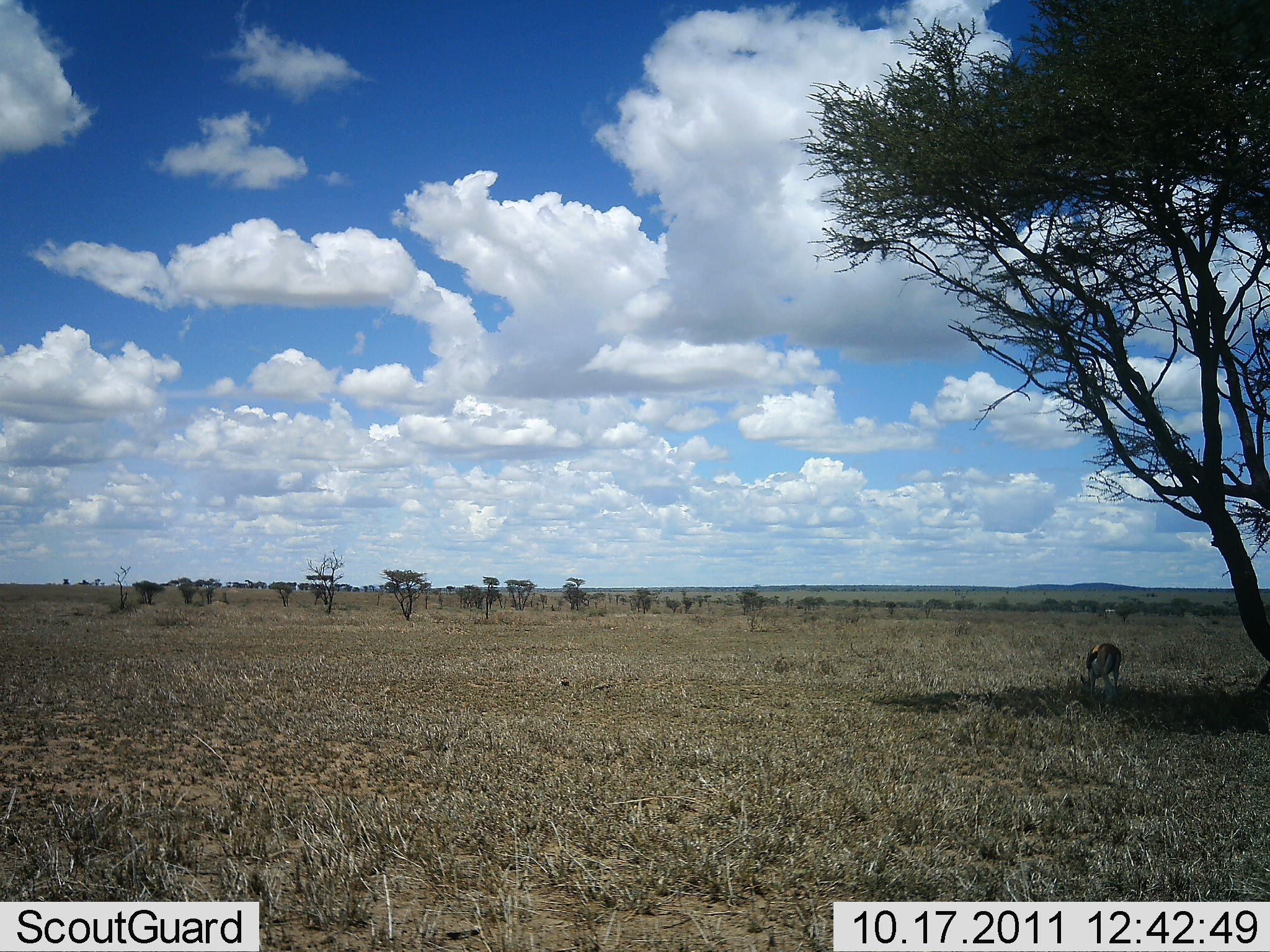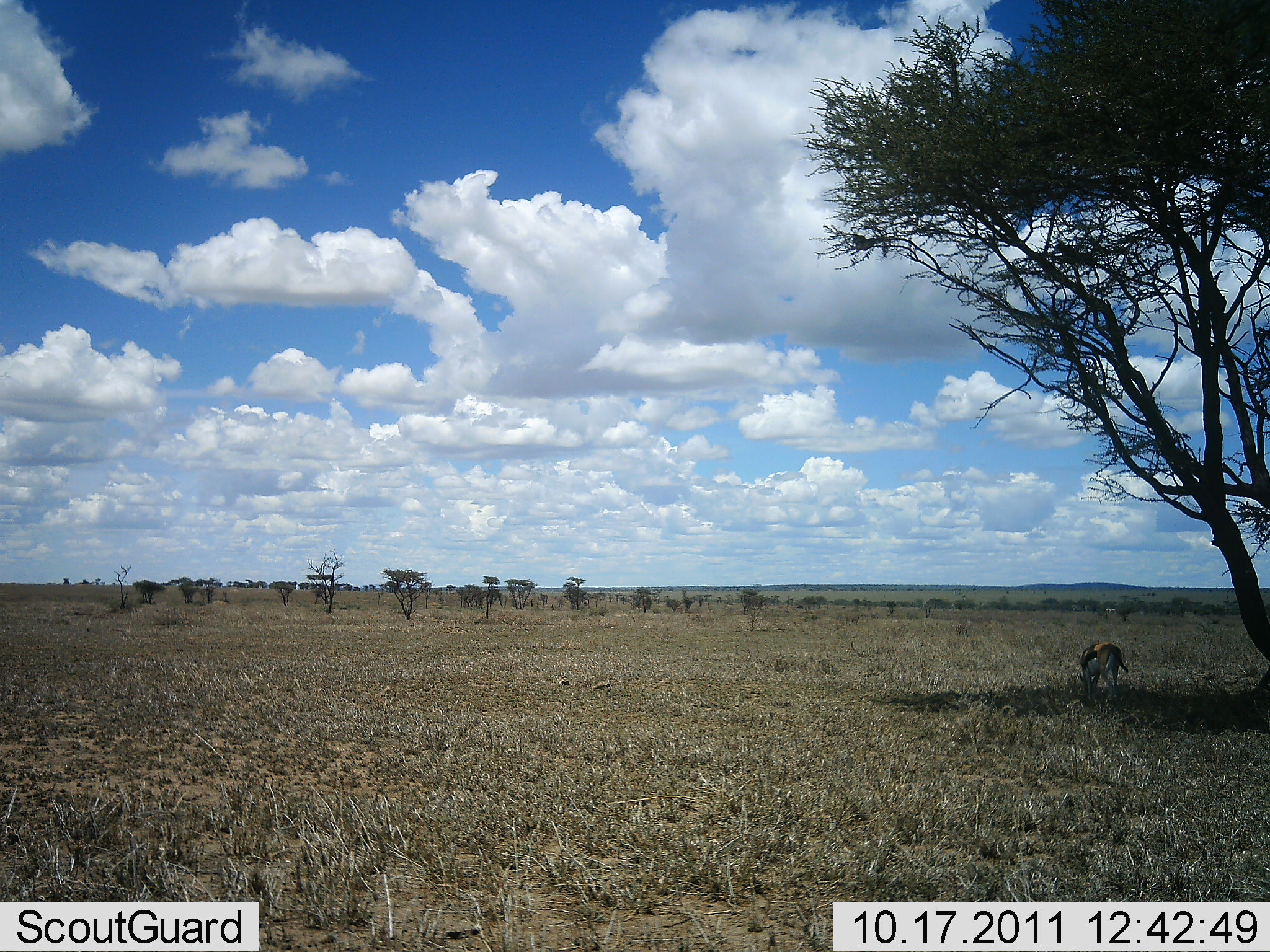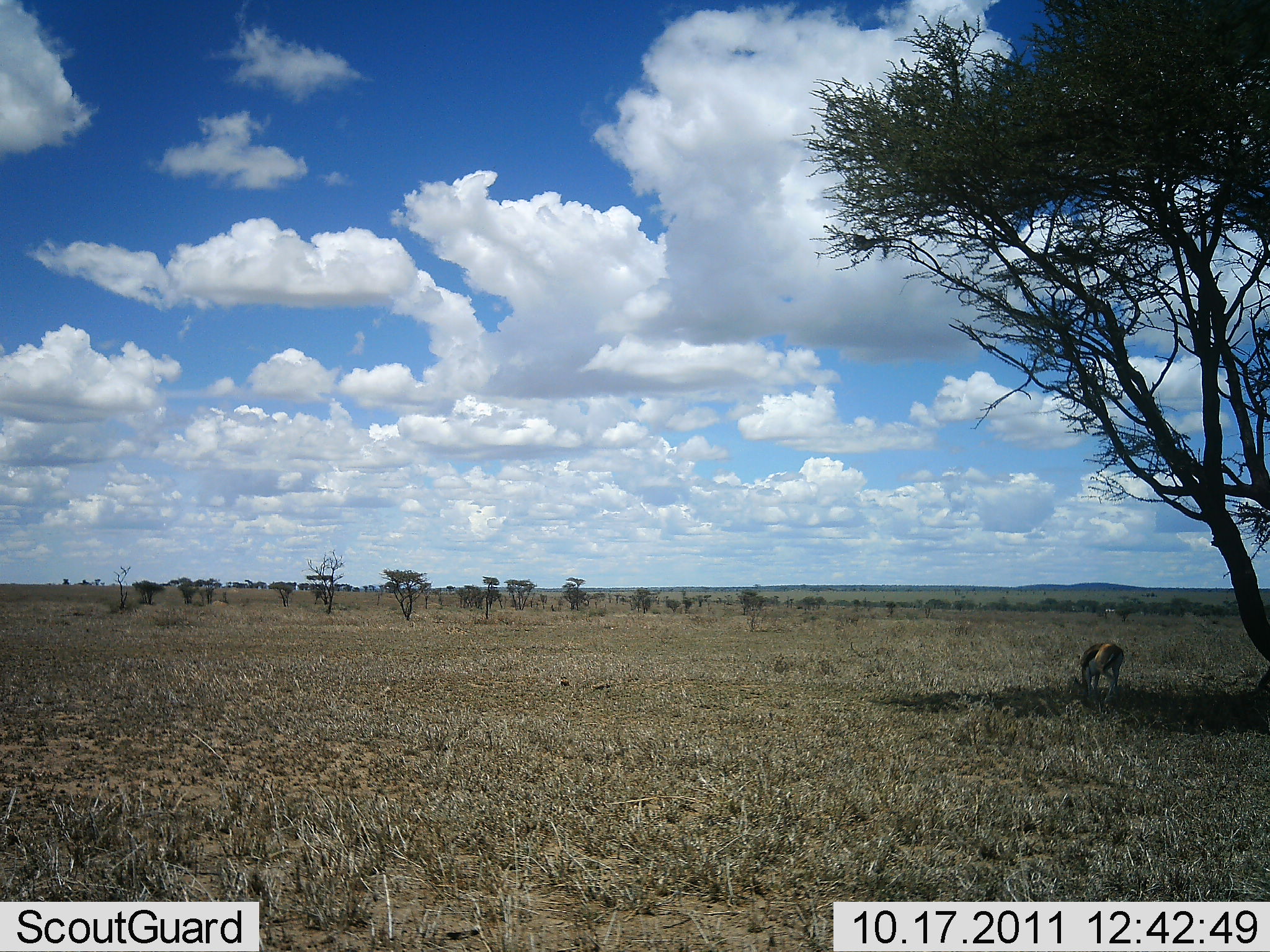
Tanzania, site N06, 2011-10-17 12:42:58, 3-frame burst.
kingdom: Animalia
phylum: Chordata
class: Mammalia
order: Artiodactyla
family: Bovidae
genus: Eudorcas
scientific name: Eudorcas thomsonii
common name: thomson's gazelle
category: gazellethomsons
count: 1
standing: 31%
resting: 0%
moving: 0%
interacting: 0%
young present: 0%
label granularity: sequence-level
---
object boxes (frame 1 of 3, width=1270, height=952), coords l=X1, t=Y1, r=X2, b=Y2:
animal: l=1080, t=643, r=1122, b=706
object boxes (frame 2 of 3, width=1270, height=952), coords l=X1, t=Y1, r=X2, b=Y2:
animal: l=1080, t=643, r=1129, b=705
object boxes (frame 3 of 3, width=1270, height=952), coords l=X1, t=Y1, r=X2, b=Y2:
animal: l=1075, t=643, r=1124, b=706